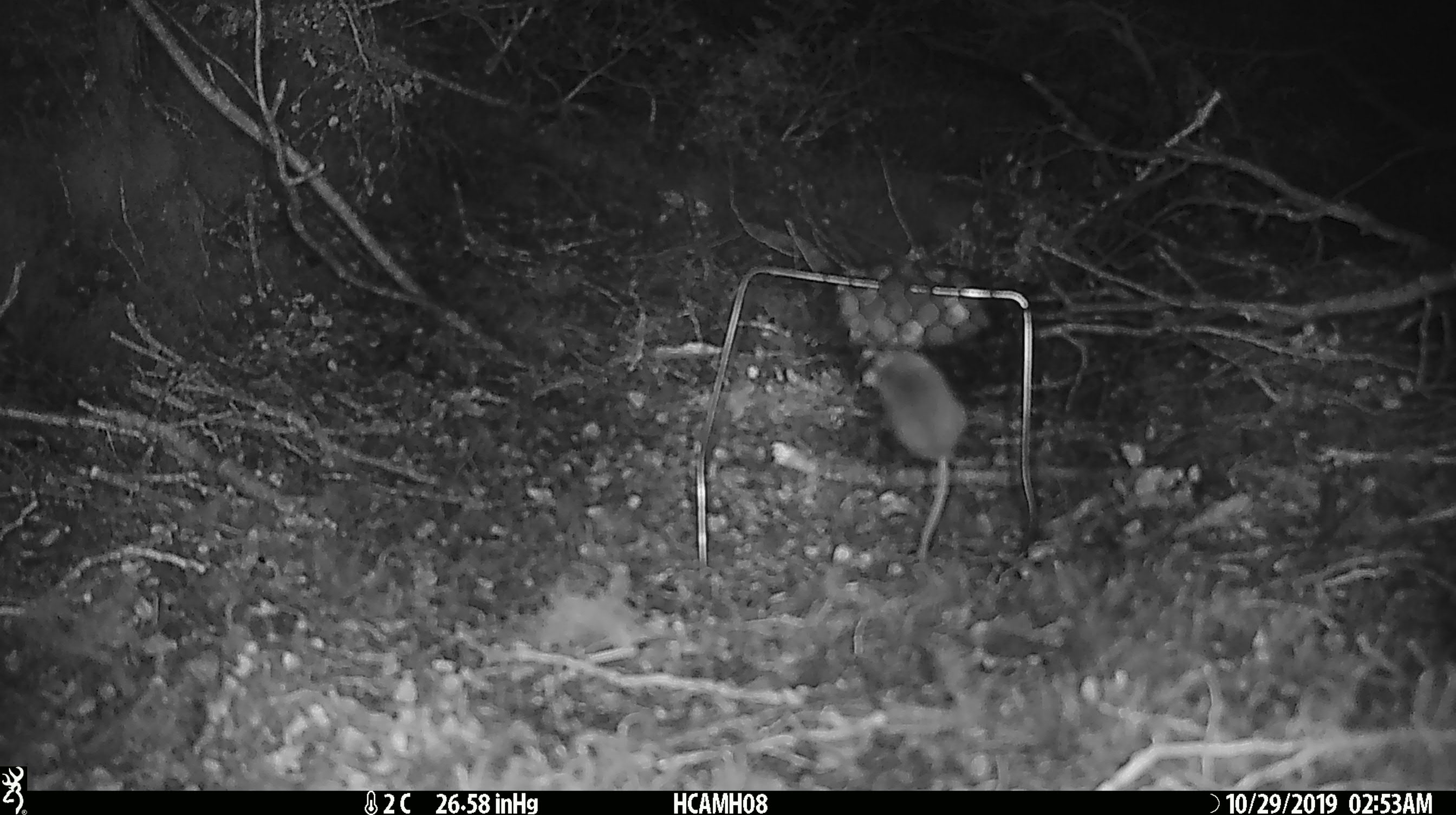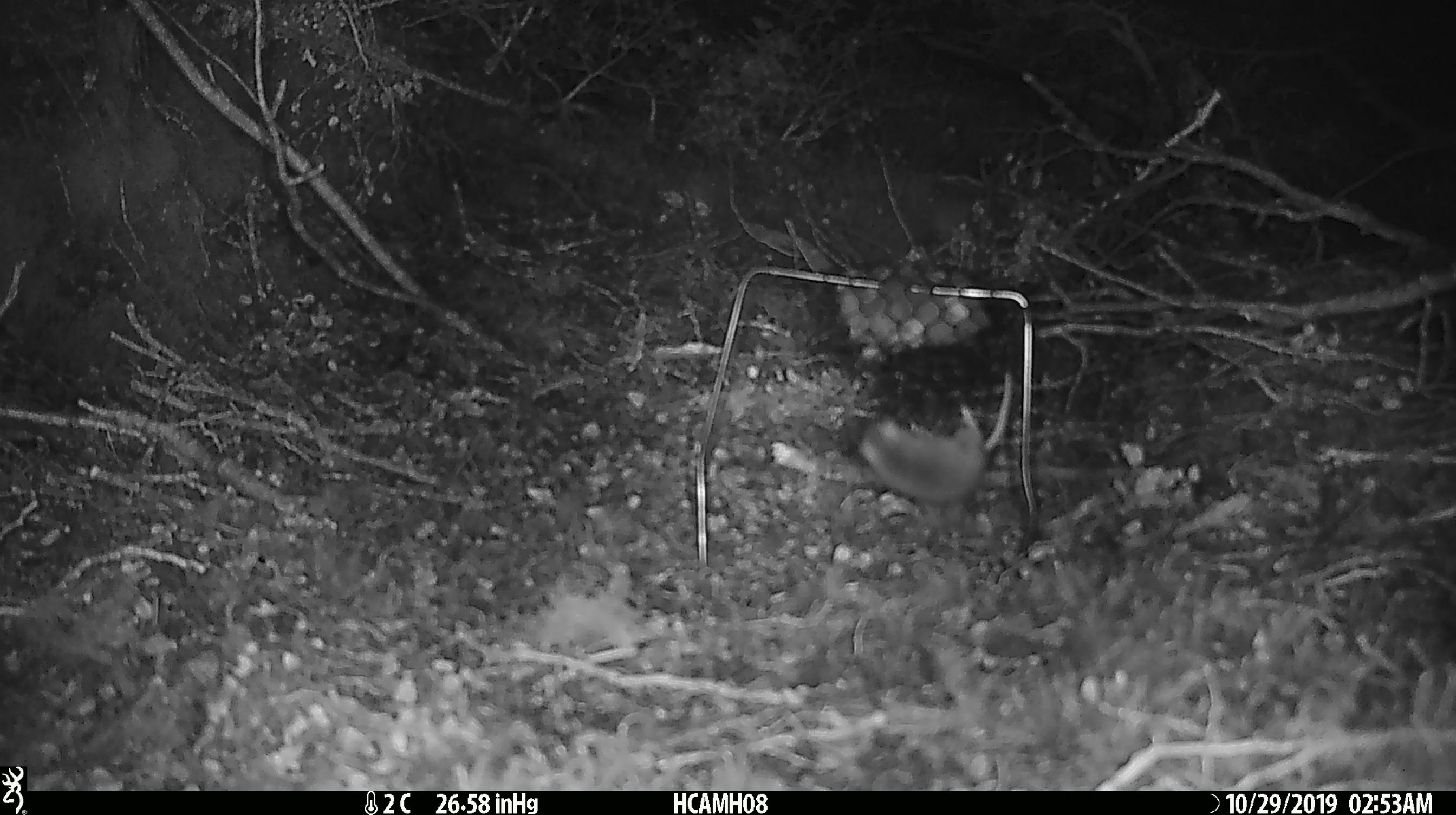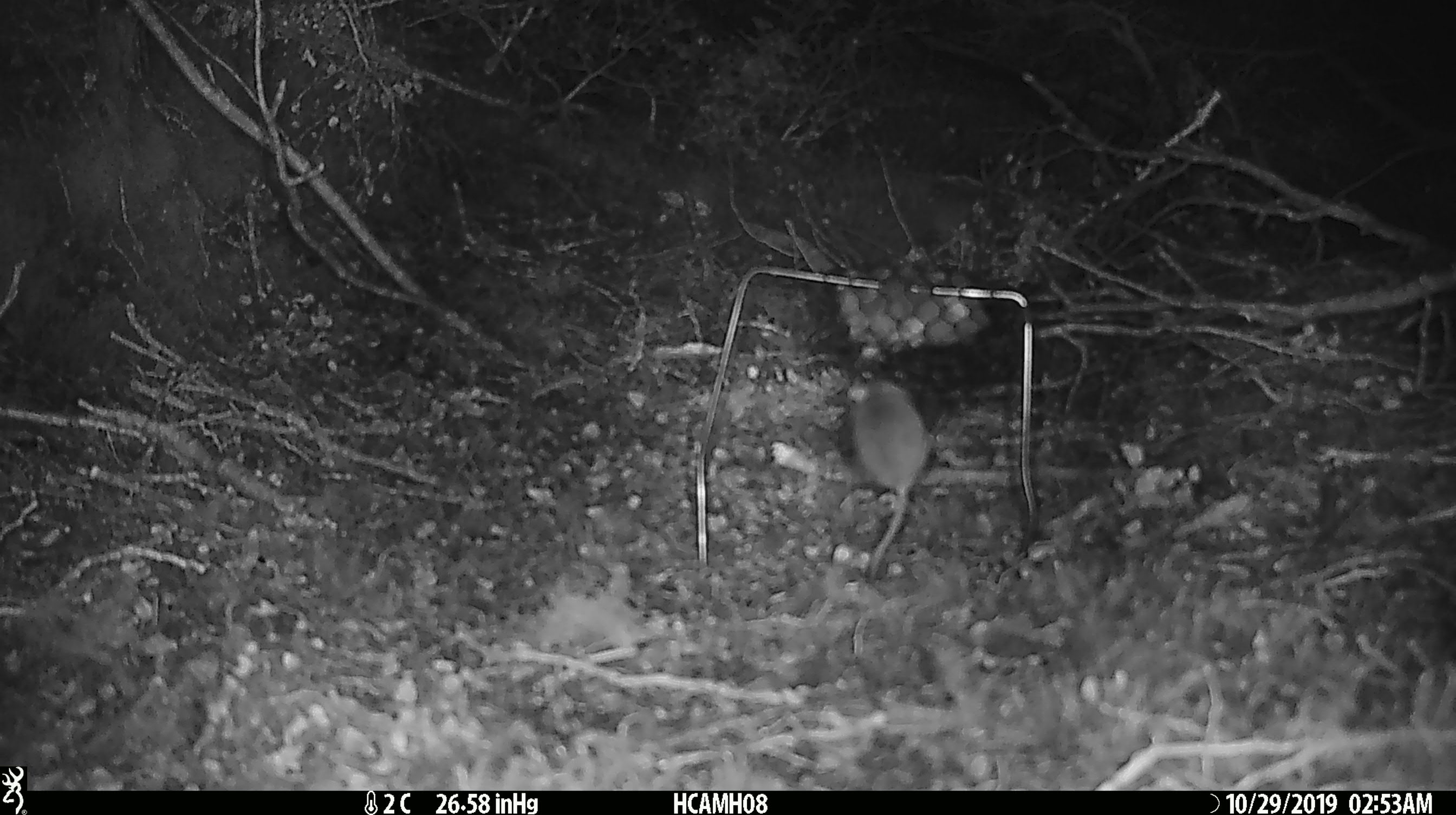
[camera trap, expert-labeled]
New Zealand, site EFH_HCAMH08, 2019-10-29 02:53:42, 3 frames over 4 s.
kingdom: Animalia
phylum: Chordata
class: Mammalia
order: Rodentia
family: Muridae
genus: Mus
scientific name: Mus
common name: mouse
Mouse (Mus).